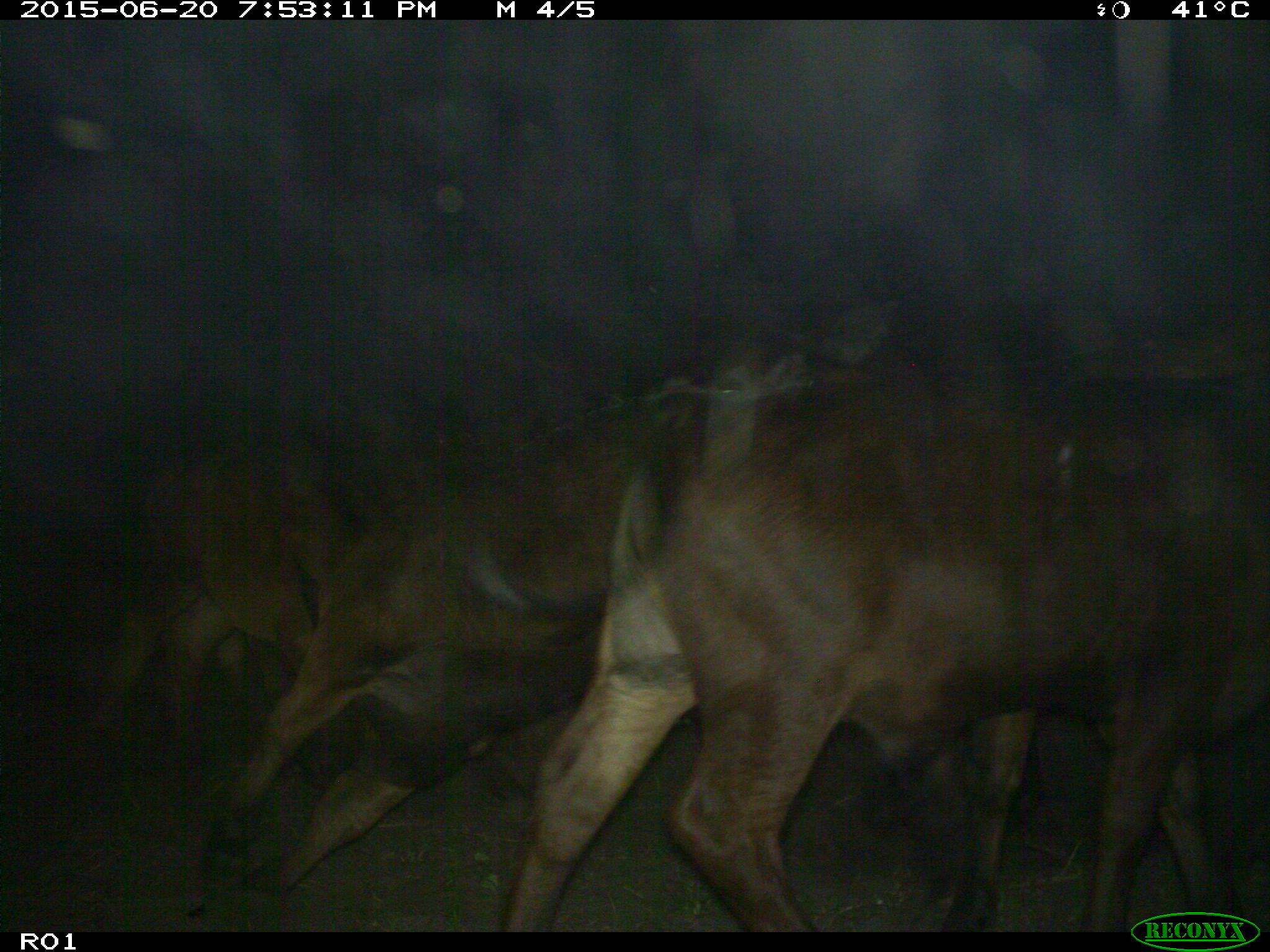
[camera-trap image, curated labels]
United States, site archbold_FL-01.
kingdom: Animalia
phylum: Chordata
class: Mammalia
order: Artiodactyla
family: Bovidae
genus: Bos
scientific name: Bos taurus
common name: domestic cow